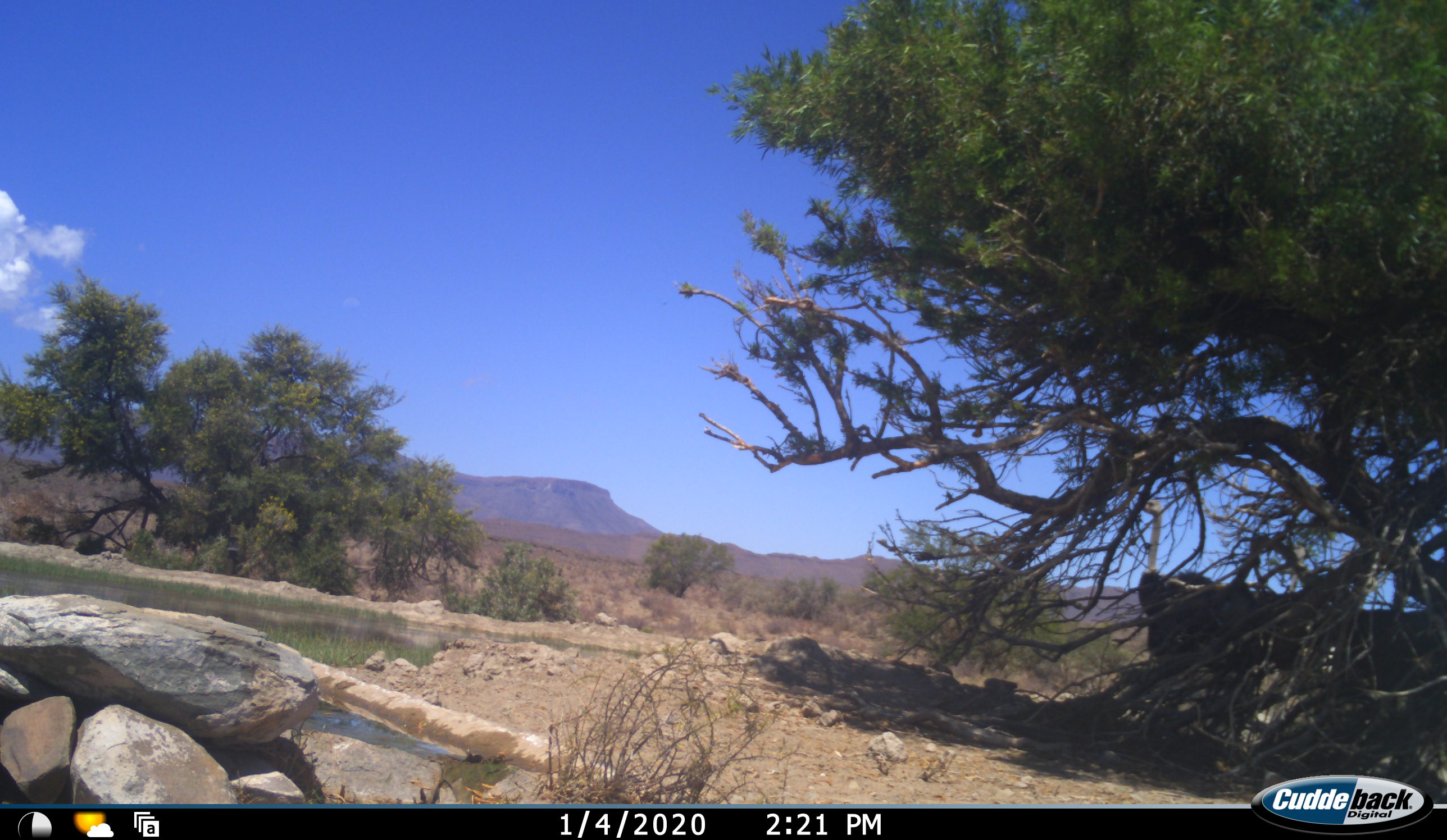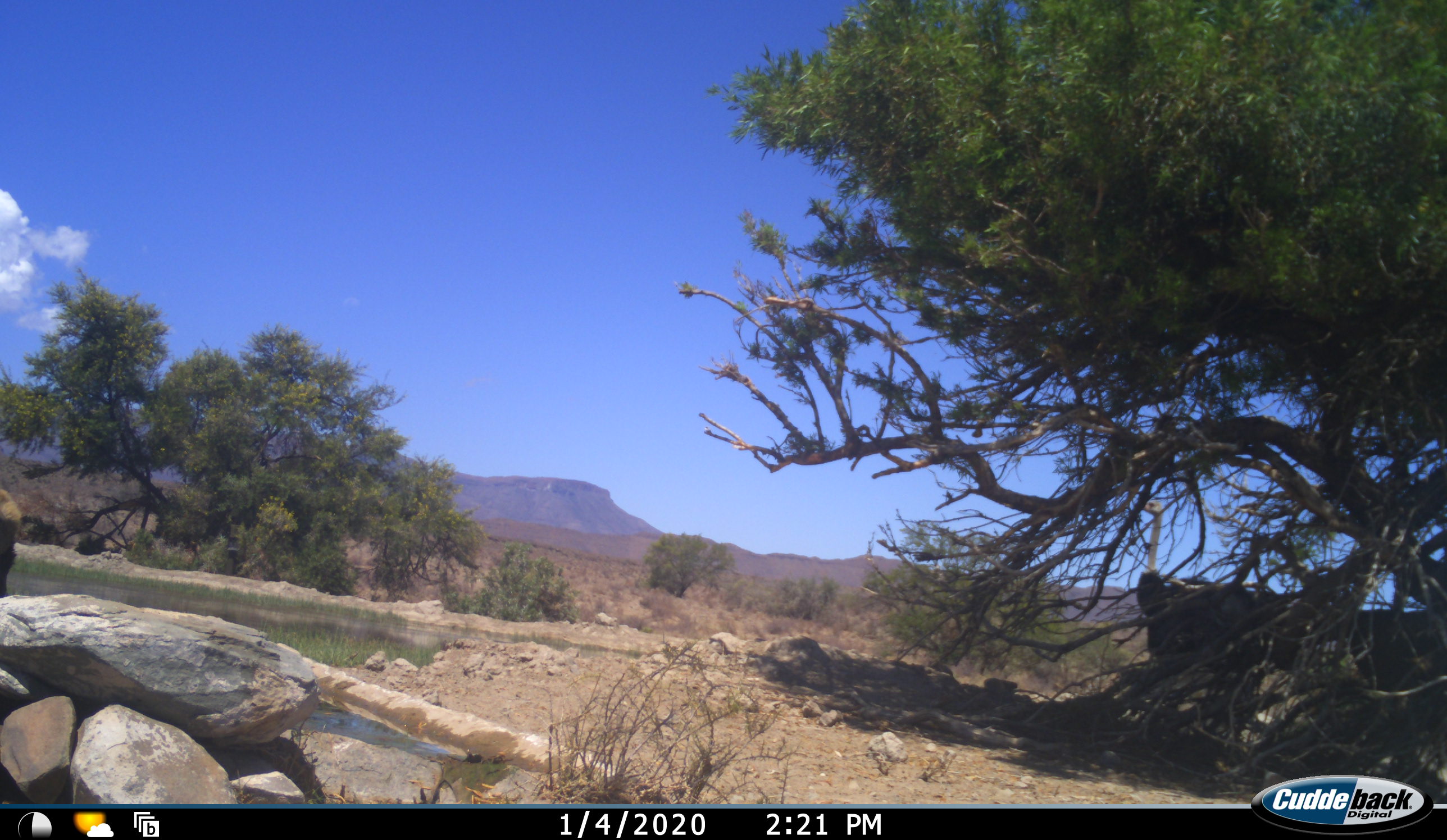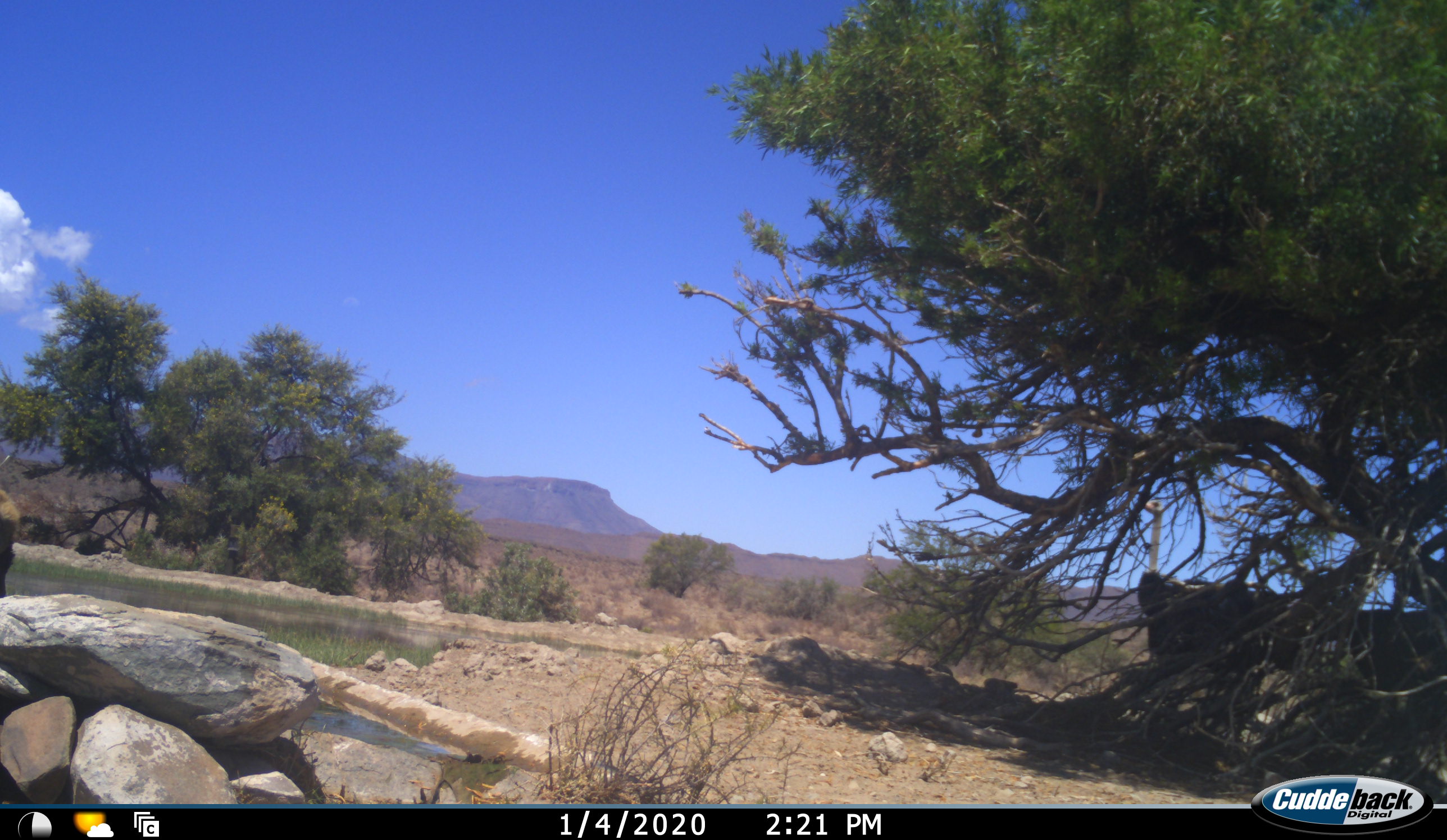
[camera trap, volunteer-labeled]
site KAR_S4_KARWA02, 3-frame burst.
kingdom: Animalia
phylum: Chordata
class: Aves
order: Struthioniformes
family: Struthionidae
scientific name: Struthionidae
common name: ostrich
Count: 2.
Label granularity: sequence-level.